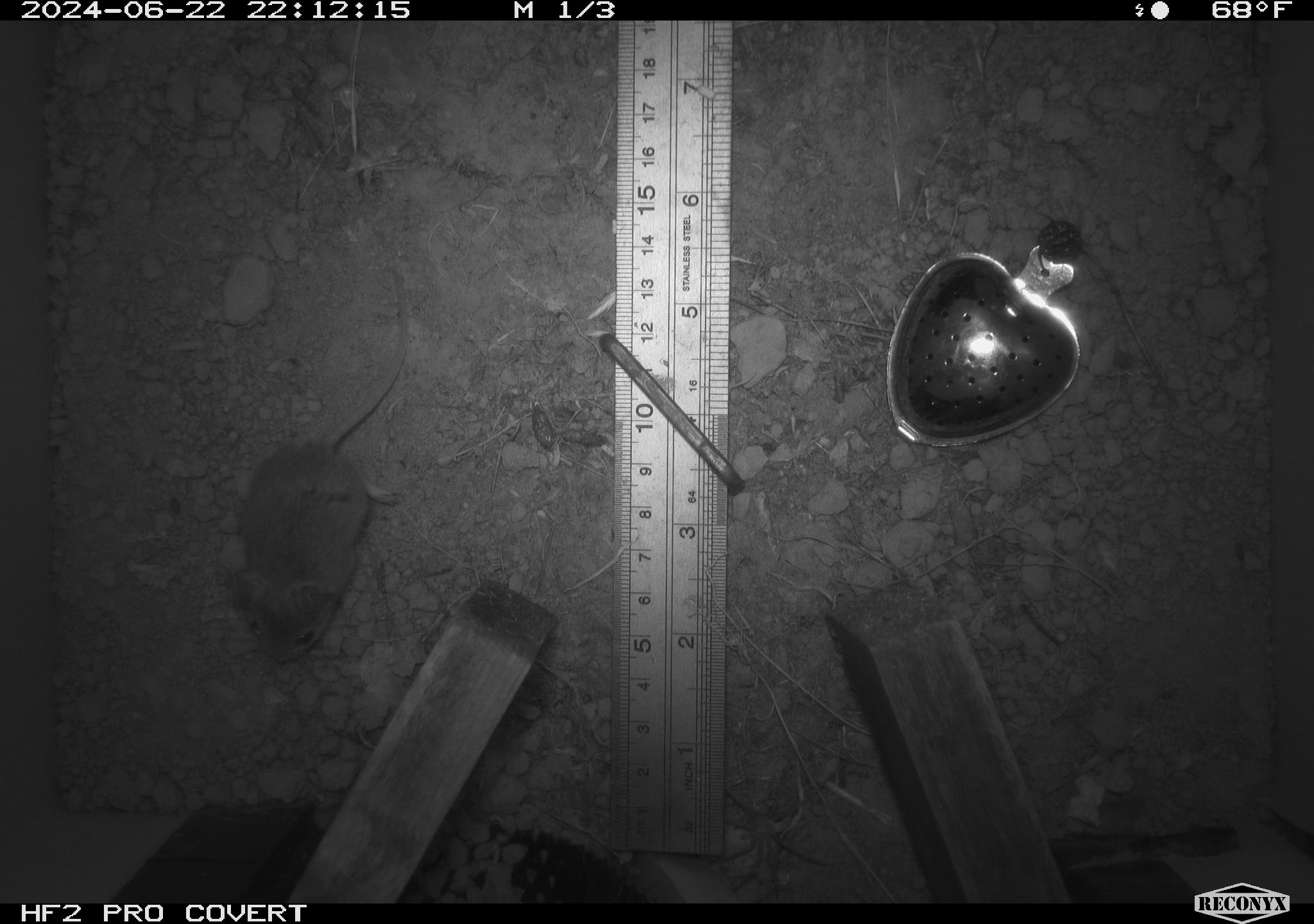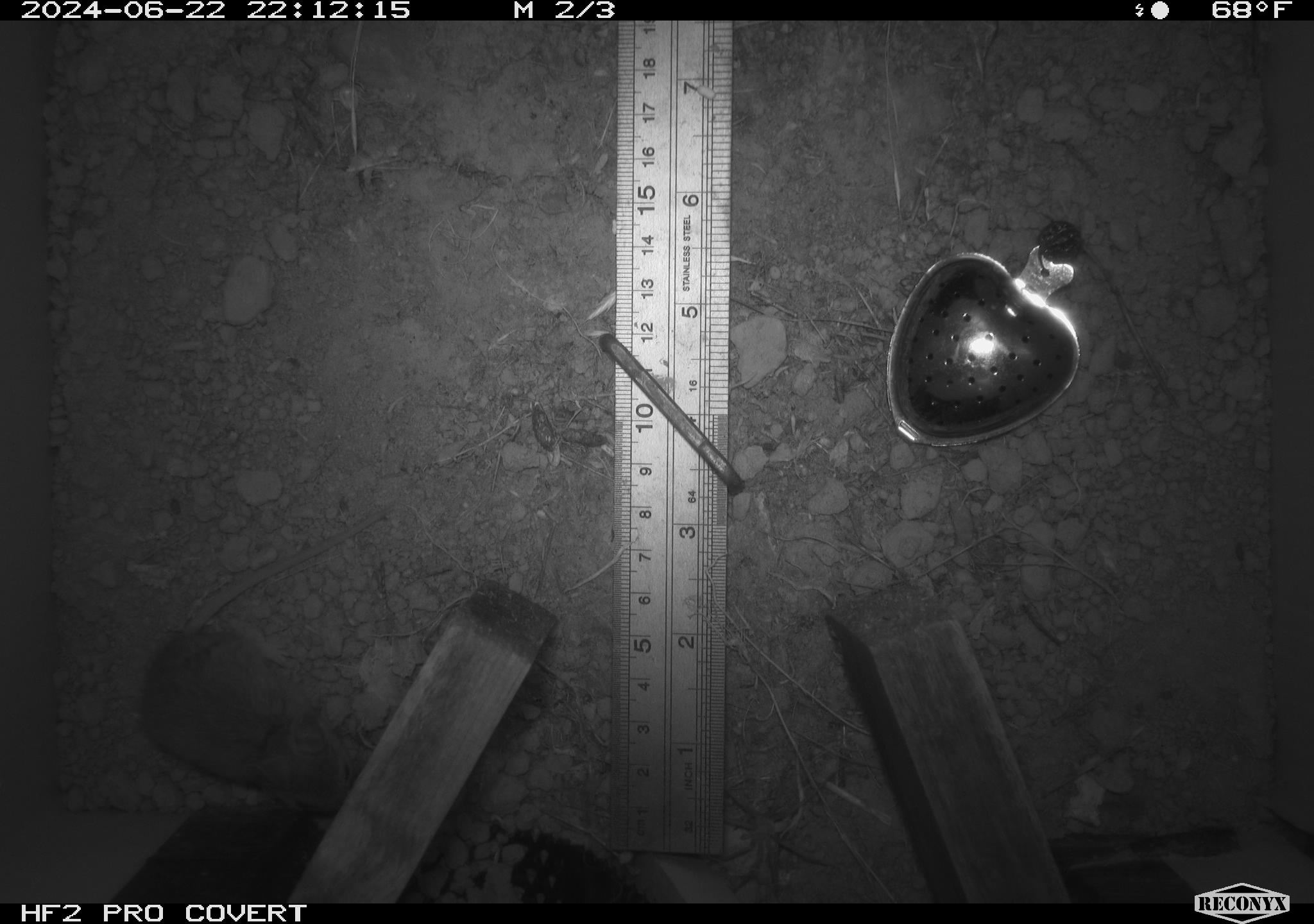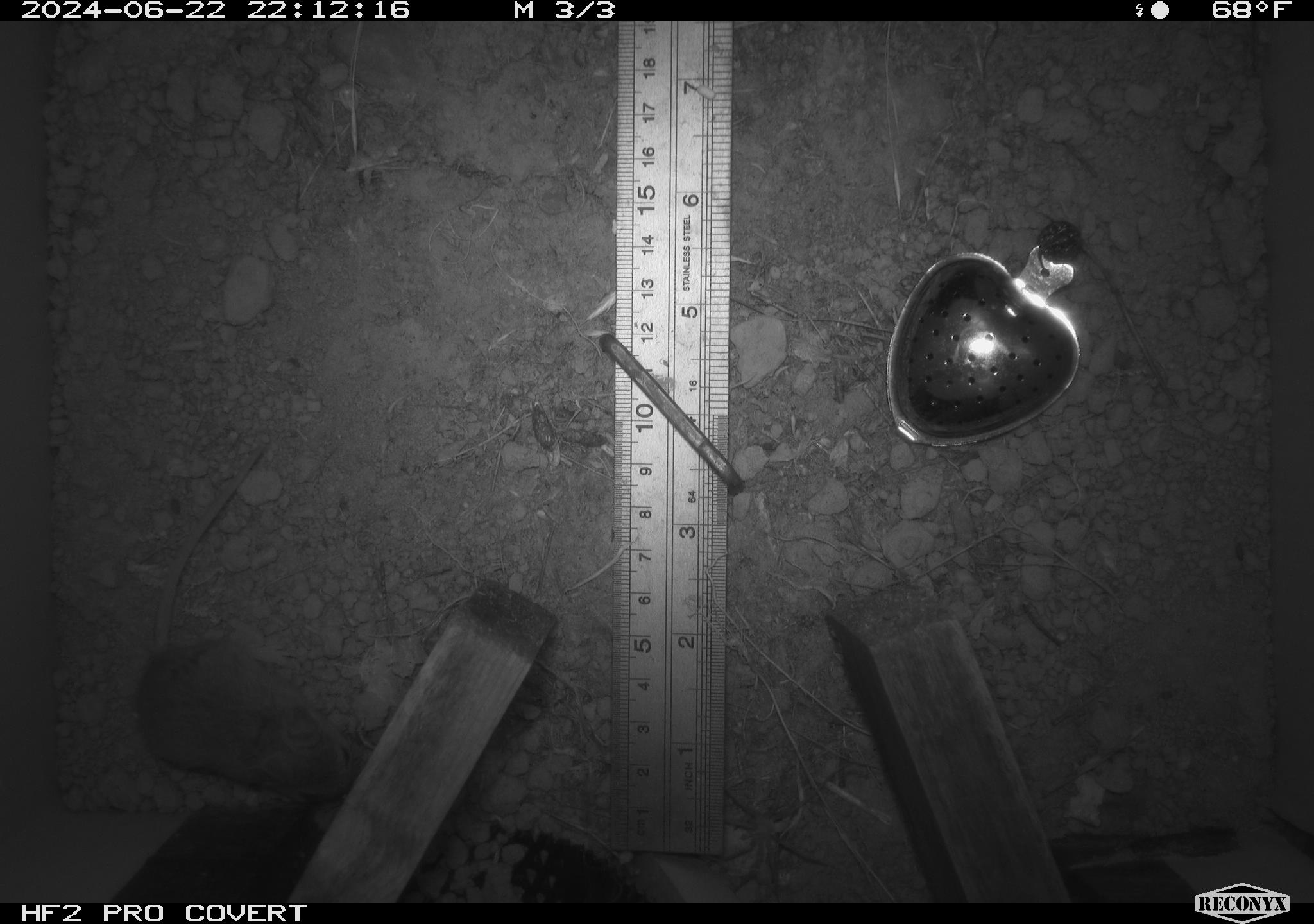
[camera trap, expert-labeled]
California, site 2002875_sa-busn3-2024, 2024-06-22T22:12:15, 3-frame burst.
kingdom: Animalia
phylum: Chordata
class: Mammalia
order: Rodentia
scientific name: Rodentia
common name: mouse species